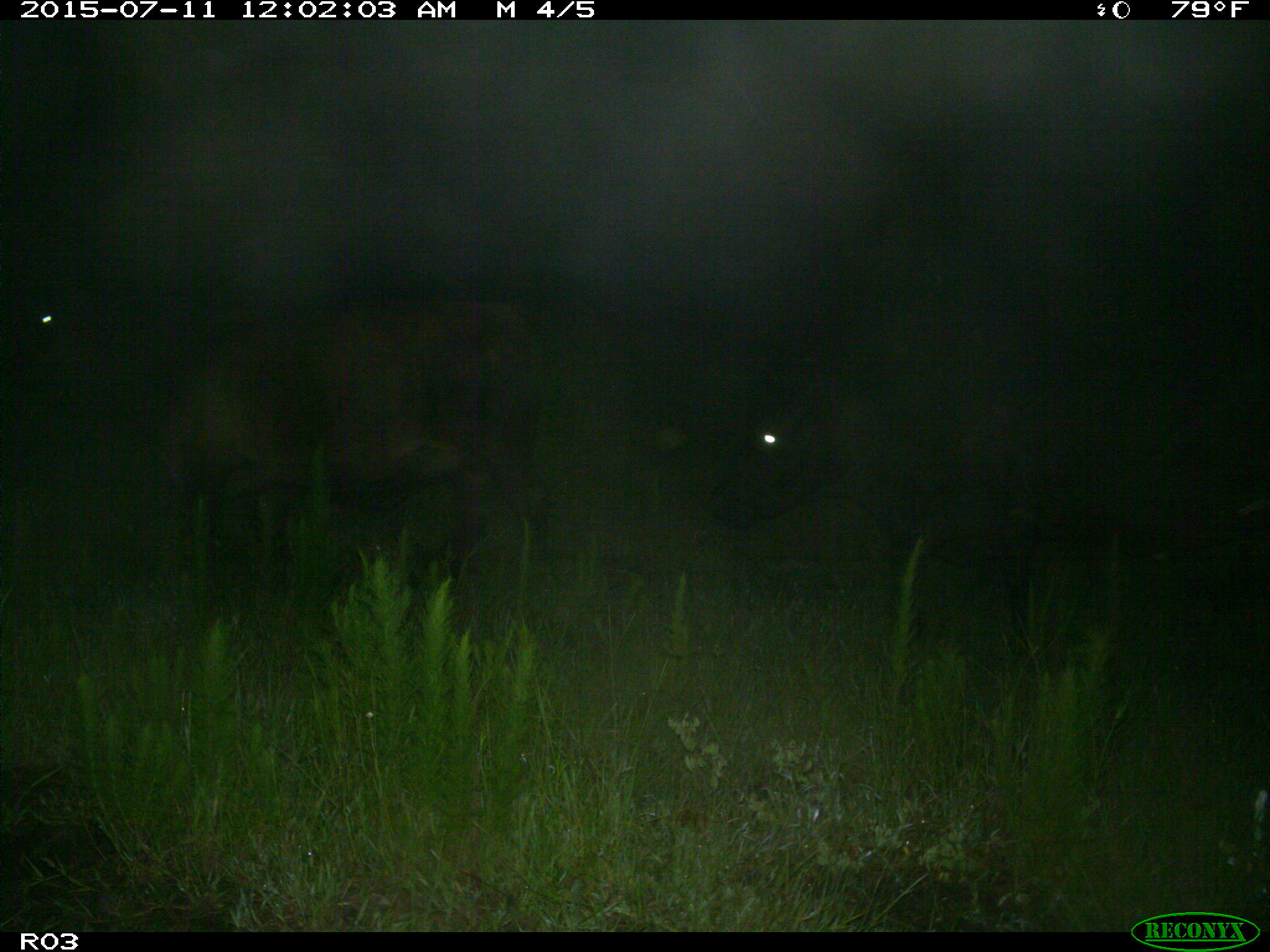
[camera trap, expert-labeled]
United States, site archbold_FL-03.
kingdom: Animalia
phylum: Chordata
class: Mammalia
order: Artiodactyla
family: Bovidae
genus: Bos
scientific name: Bos taurus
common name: domestic cow